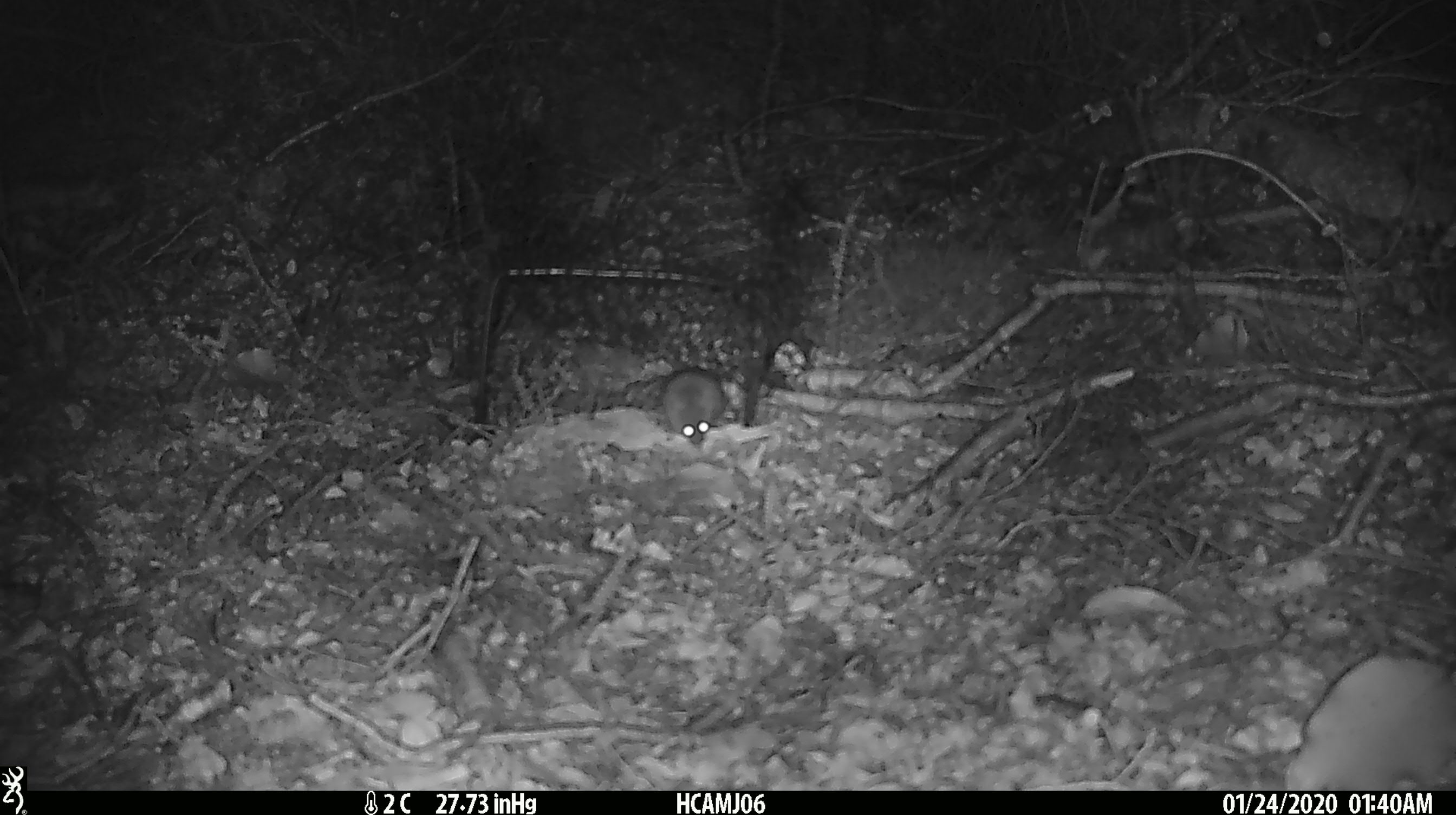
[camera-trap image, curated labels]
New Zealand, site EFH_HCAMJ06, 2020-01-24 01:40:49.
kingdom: Animalia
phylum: Chordata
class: Mammalia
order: Rodentia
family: Muridae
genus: Mus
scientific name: Mus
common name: mouse